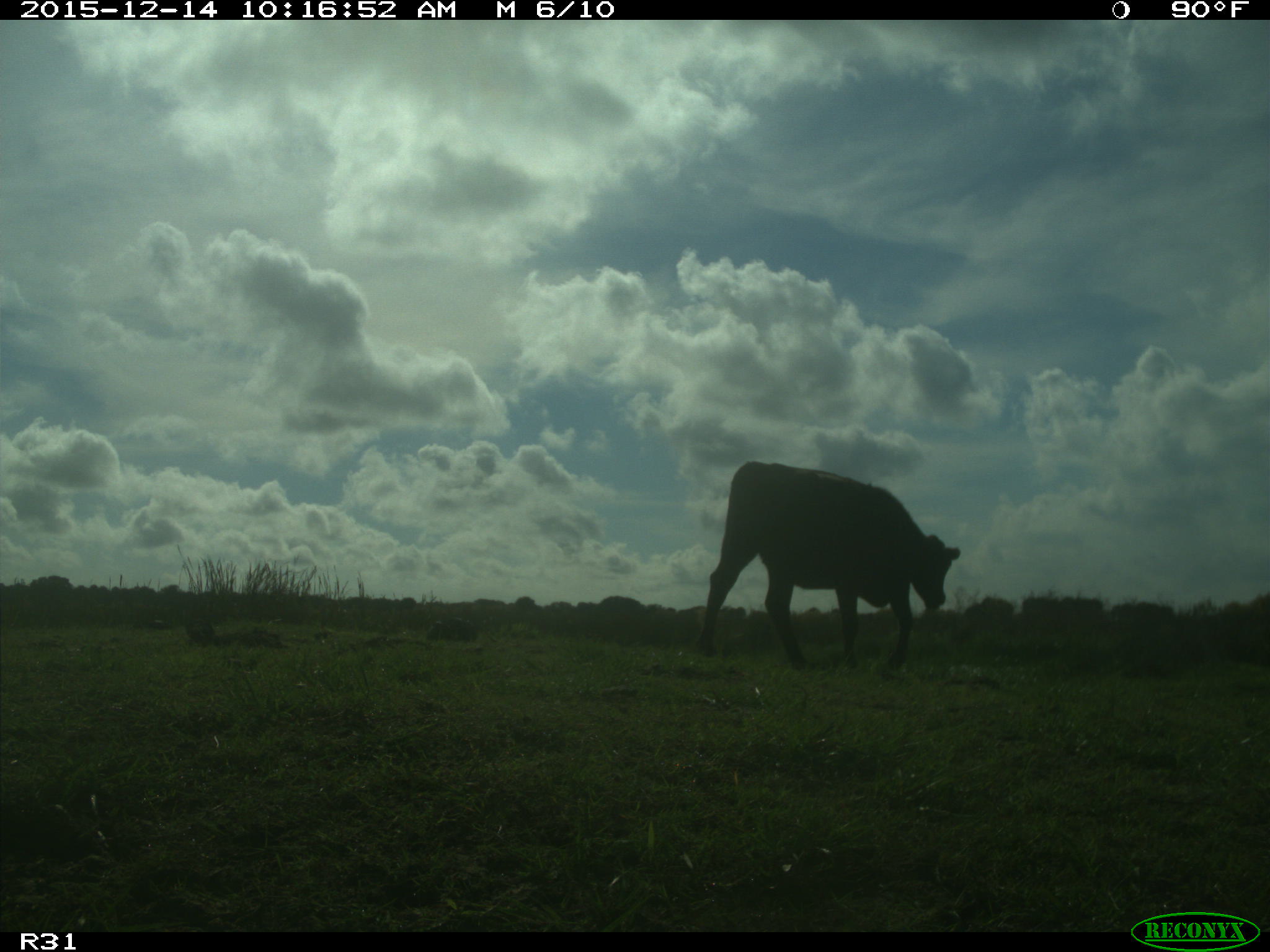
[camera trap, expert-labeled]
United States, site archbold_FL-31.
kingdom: Animalia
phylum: Chordata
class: Mammalia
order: Artiodactyla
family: Bovidae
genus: Bos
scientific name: Bos taurus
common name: domestic cow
Bos taurus (domestic cow).